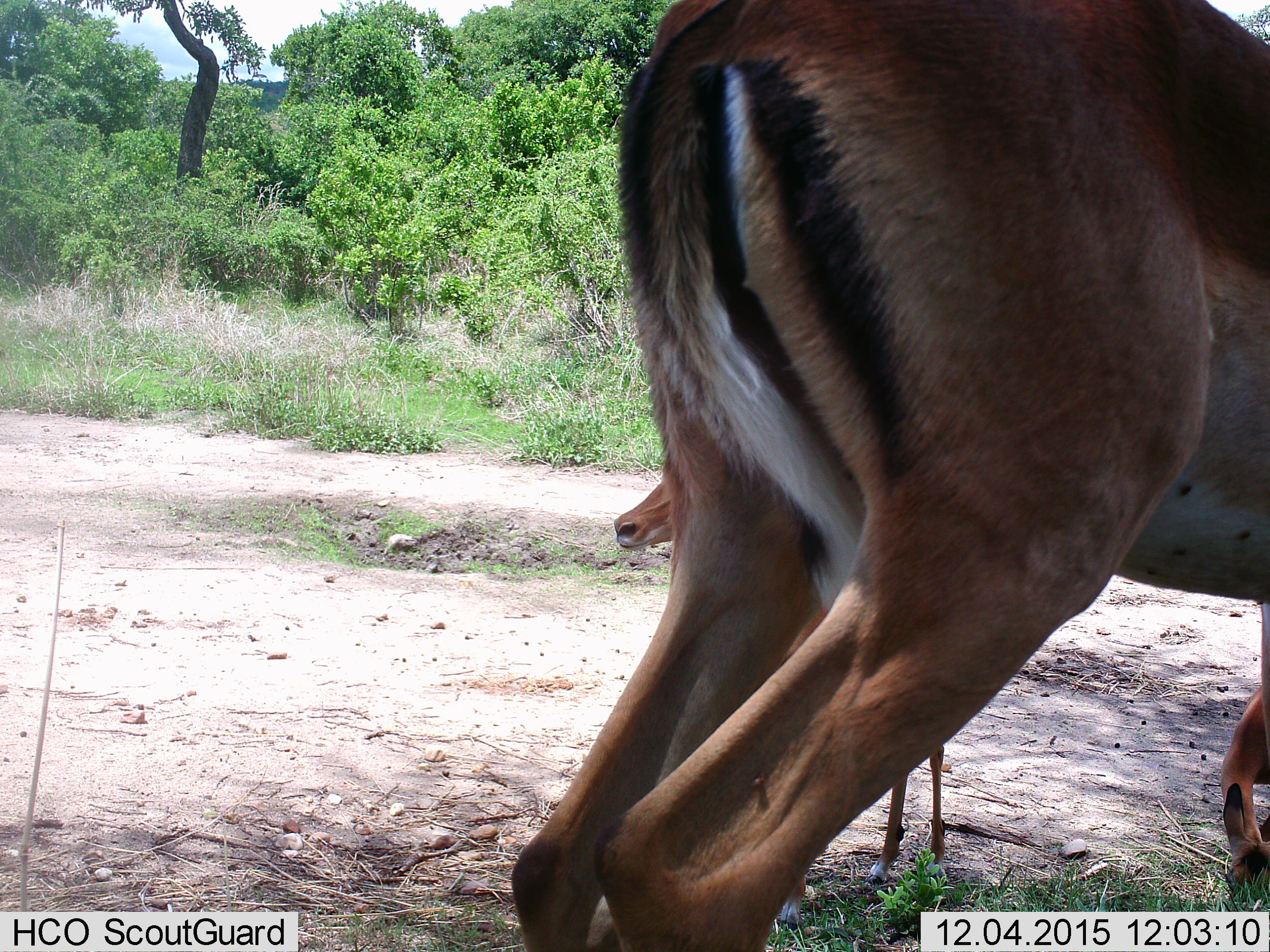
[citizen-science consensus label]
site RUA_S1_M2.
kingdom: Animalia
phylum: Chordata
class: Mammalia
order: Artiodactyla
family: Bovidae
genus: Aepyceros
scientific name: Aepyceros melampus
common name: impala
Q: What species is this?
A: Impala (Aepyceros melampus).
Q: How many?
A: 3.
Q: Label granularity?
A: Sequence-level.